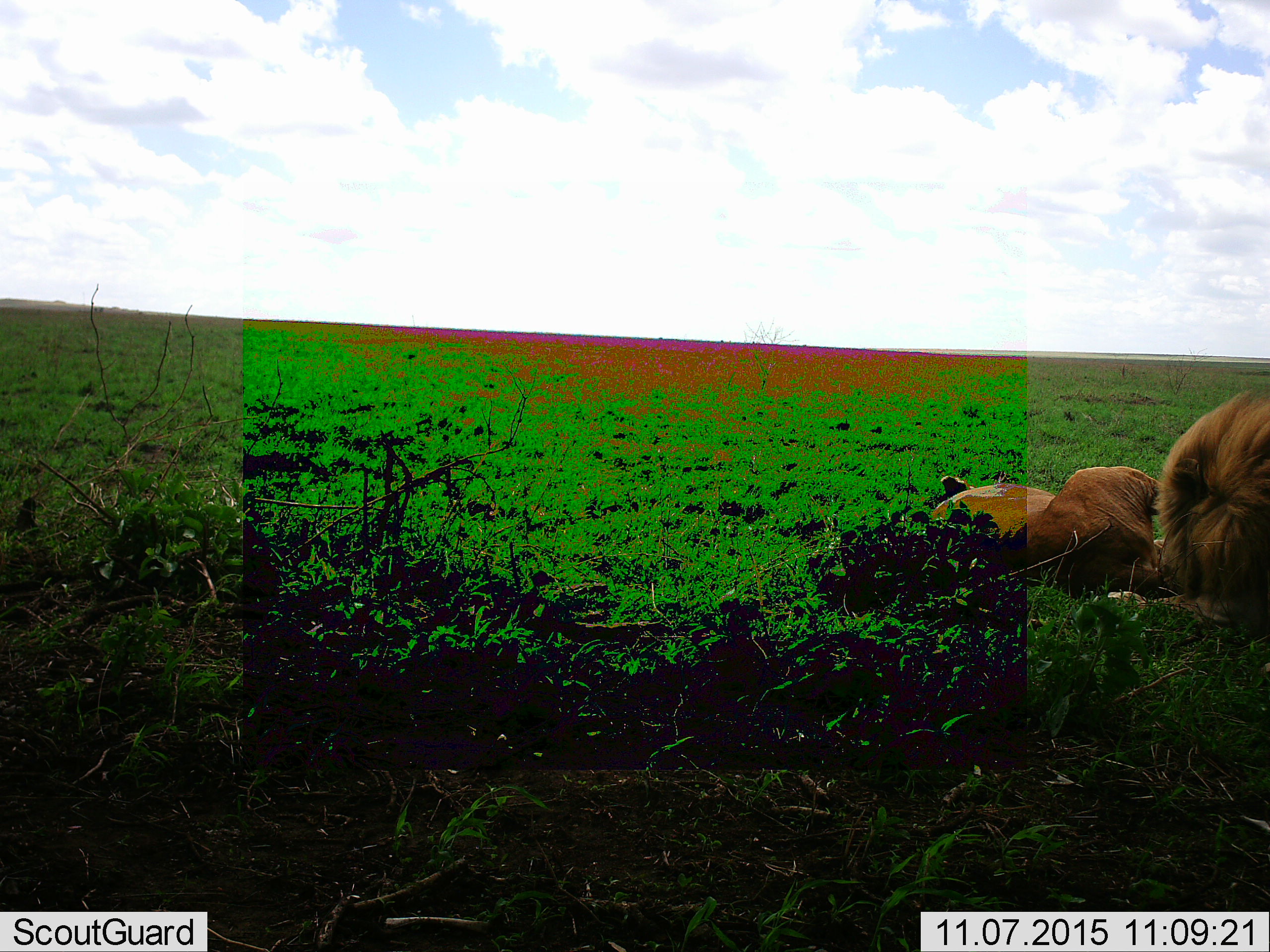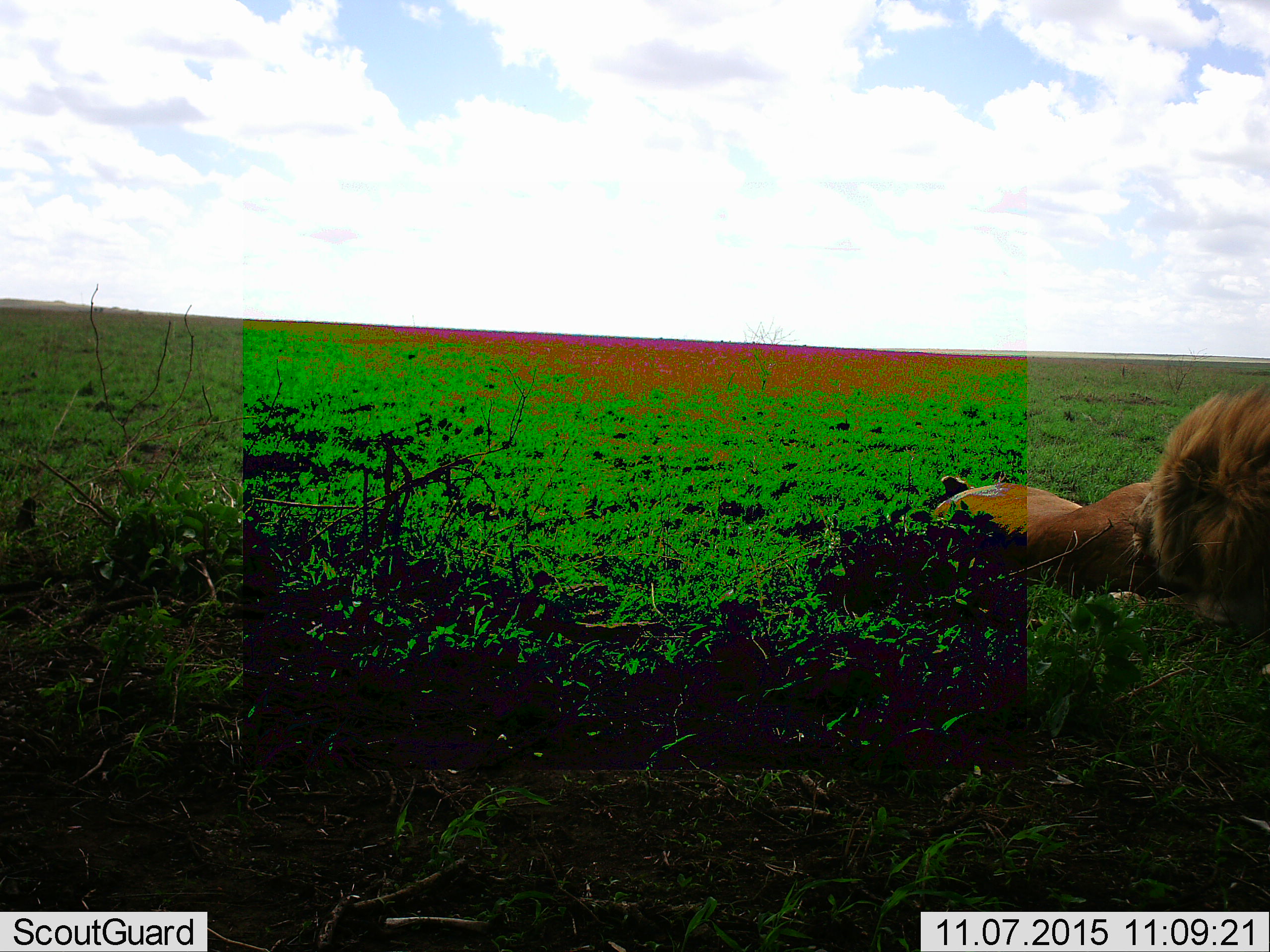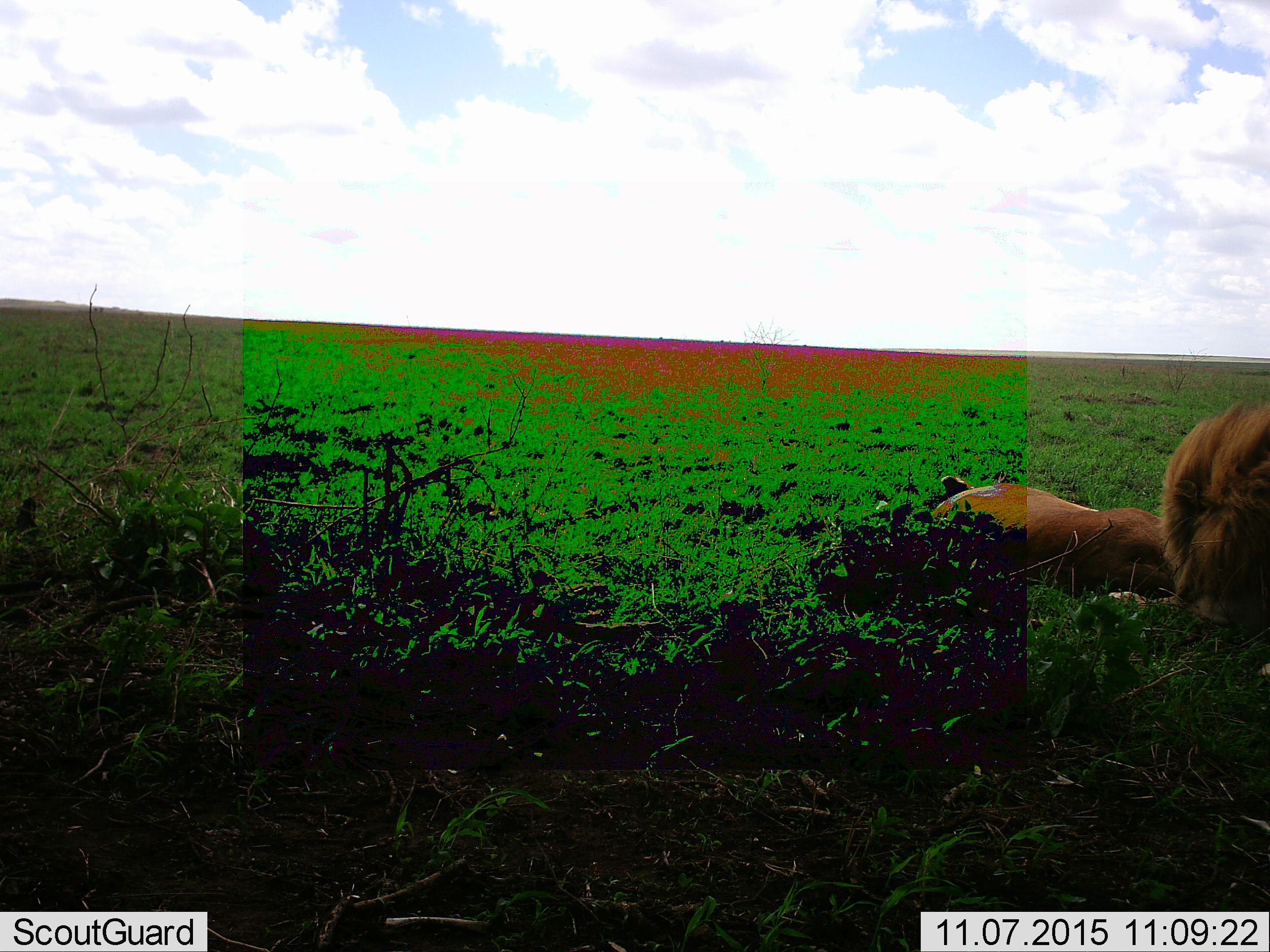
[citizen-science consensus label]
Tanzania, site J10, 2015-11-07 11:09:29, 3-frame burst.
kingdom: Animalia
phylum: Chordata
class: Mammalia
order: Carnivora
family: Felidae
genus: Panthera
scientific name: Panthera leo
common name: lion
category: lionfemale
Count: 1.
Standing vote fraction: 0%.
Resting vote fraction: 100%.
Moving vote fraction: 0%.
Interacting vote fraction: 50%.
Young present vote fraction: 0%.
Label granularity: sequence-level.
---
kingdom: Animalia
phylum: Chordata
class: Mammalia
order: Carnivora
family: Felidae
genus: Panthera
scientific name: Panthera leo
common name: lion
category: lionmale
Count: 1.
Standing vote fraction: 0%.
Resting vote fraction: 75%.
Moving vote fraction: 25%.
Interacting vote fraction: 25%.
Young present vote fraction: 0%.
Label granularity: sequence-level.